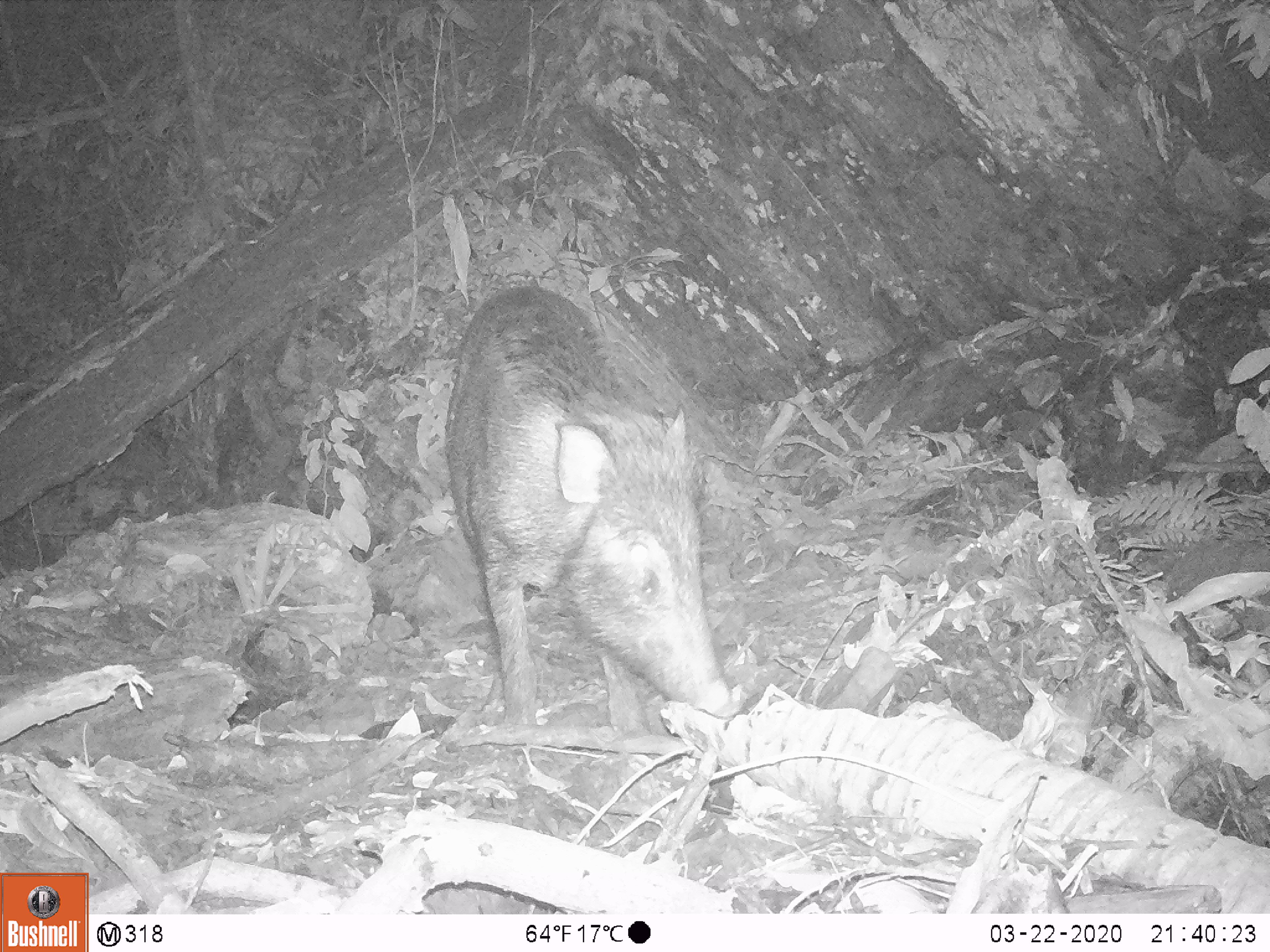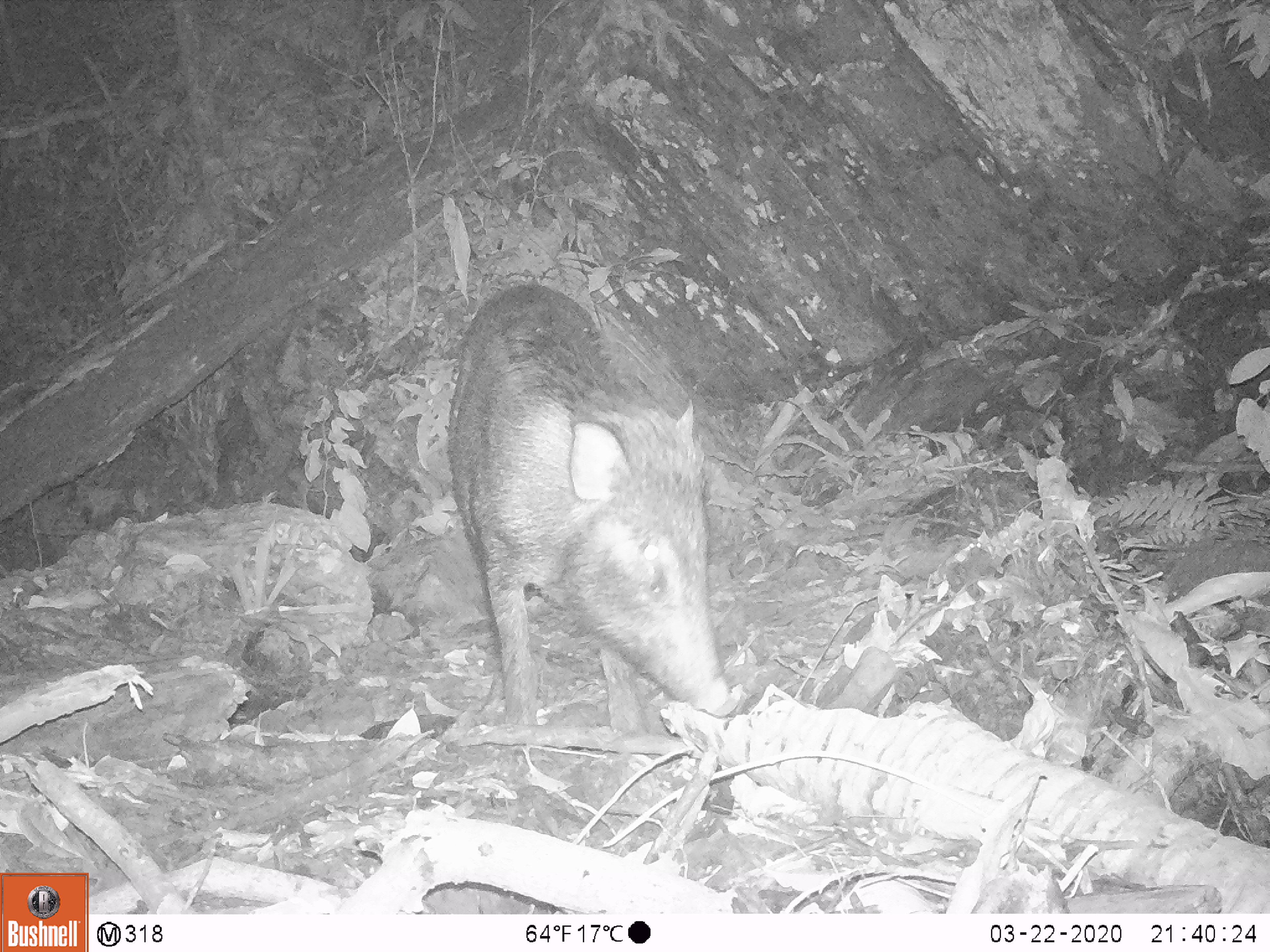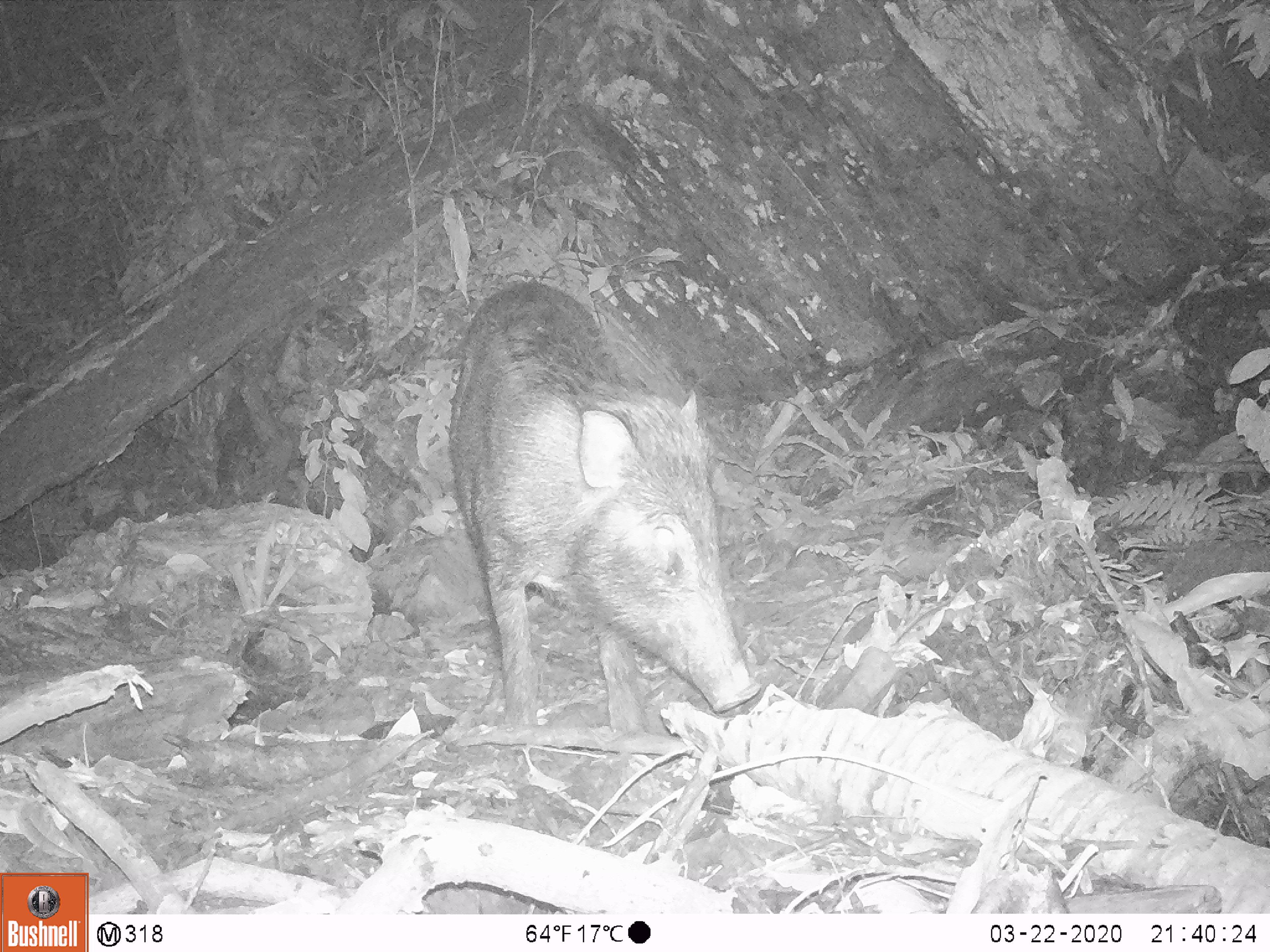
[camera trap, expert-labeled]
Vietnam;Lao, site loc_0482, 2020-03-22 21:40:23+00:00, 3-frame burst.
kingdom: Animalia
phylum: Chordata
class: Mammalia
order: Artiodactyla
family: Suidae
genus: Sus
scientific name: Sus scrofa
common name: eurasian wild pig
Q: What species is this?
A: Eurasian wild pig (Sus scrofa).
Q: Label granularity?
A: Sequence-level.